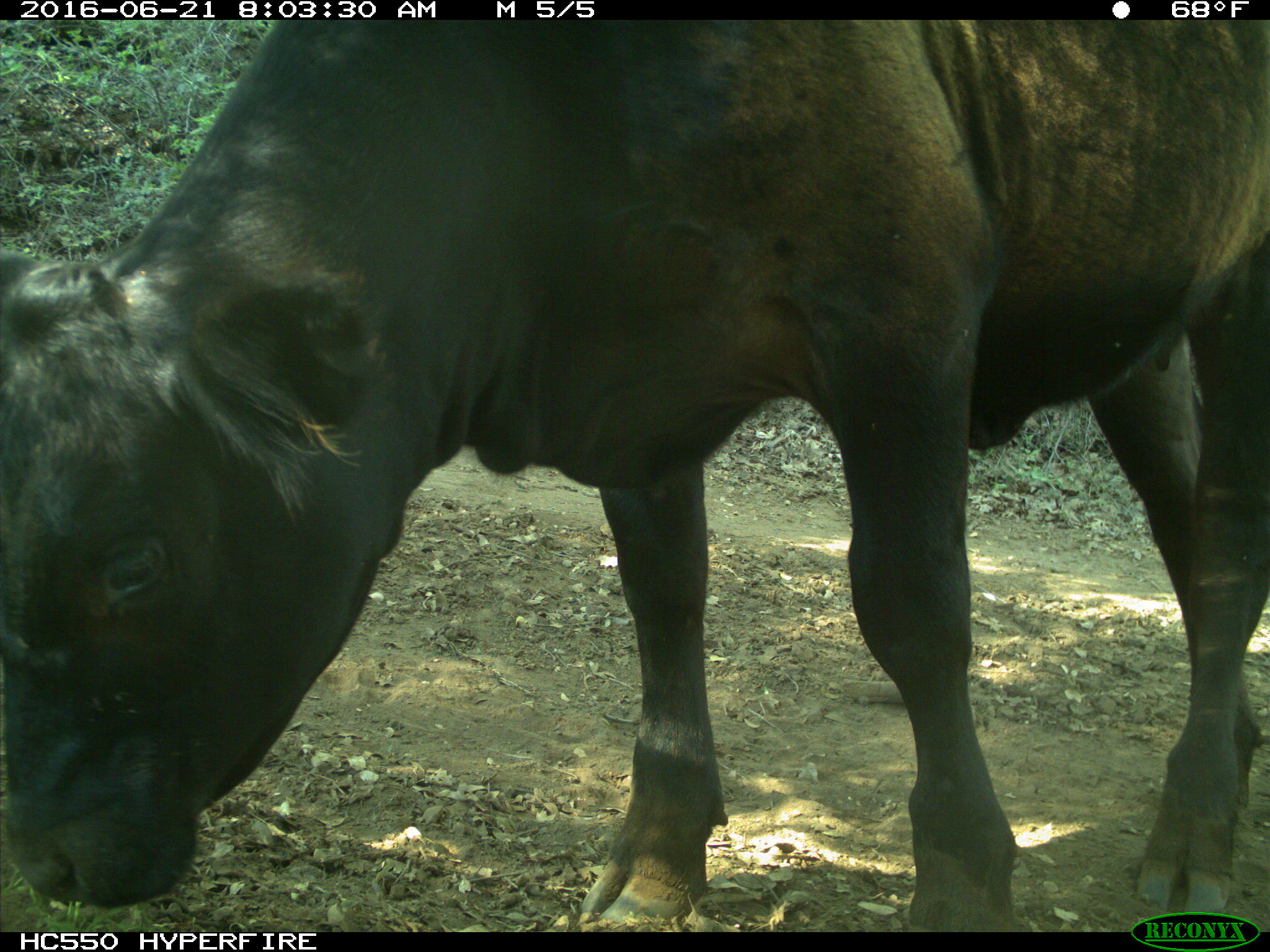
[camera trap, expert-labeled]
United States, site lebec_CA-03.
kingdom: Animalia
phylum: Chordata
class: Mammalia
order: Artiodactyla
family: Bovidae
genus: Bos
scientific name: Bos taurus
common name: domestic cow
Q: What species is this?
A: Bos taurus (domestic cow).